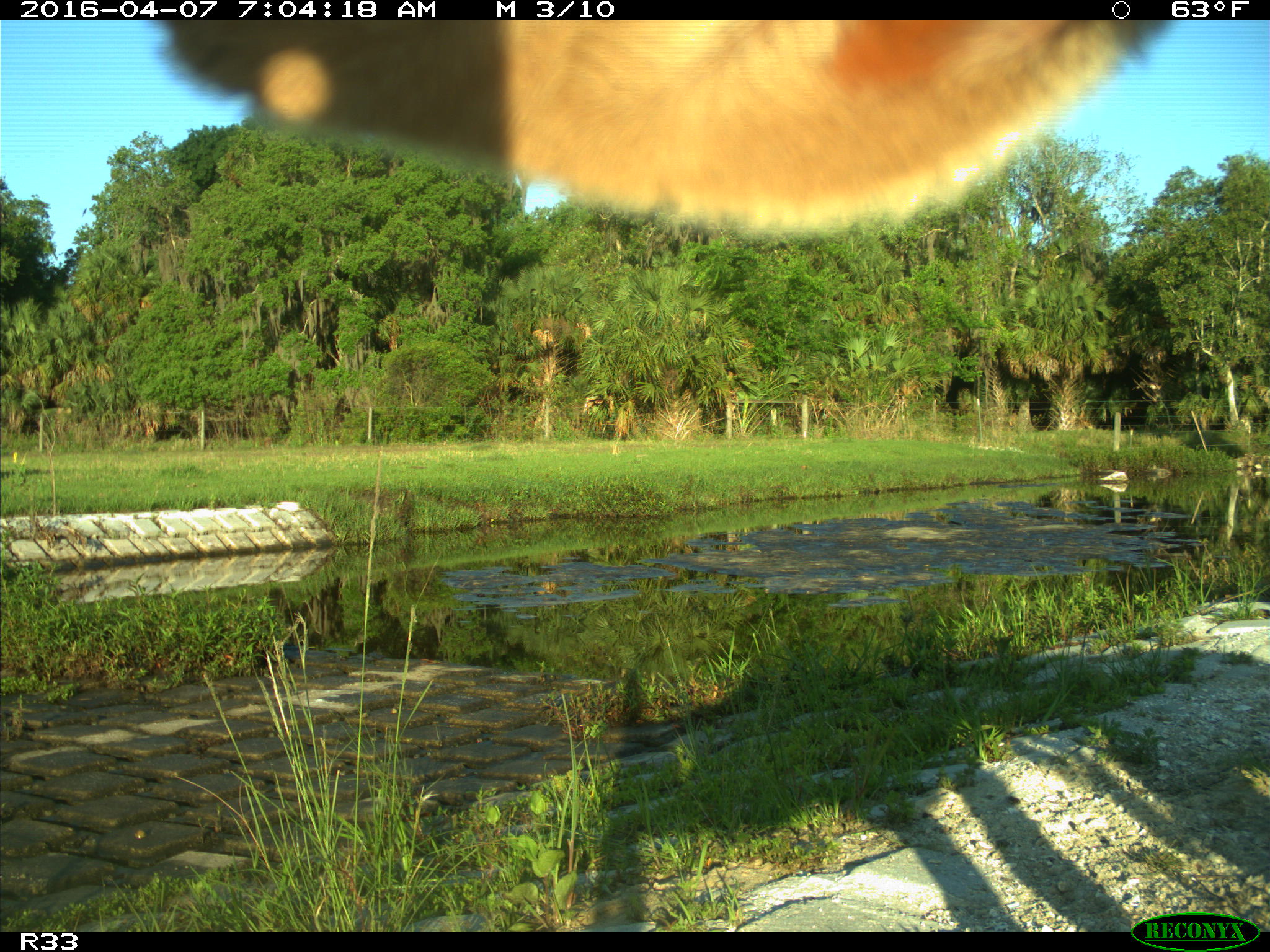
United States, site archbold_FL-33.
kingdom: Animalia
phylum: Chordata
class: Mammalia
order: Artiodactyla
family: Bovidae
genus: Bos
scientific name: Bos taurus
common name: domestic cow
Bos taurus (domestic cow).